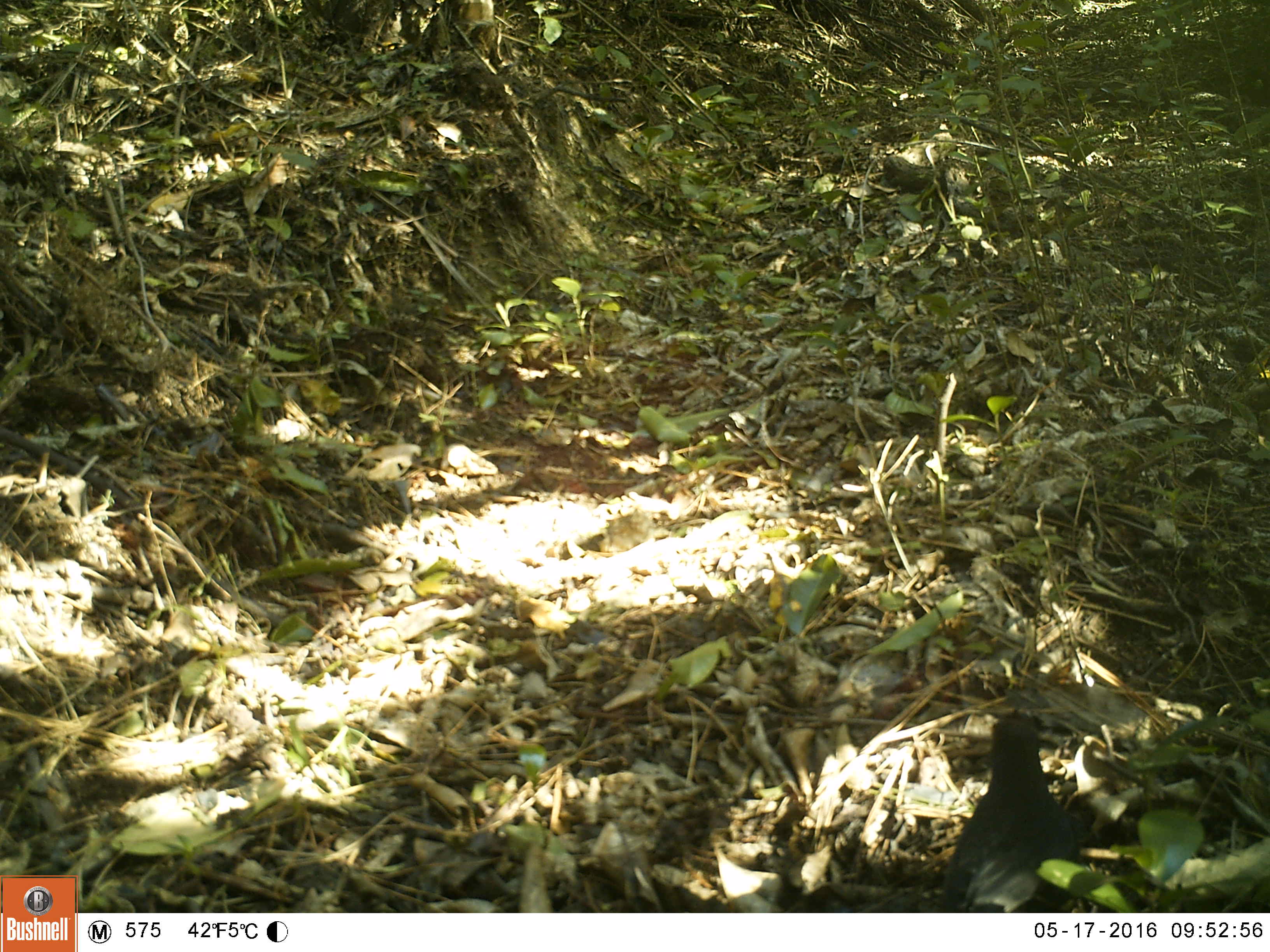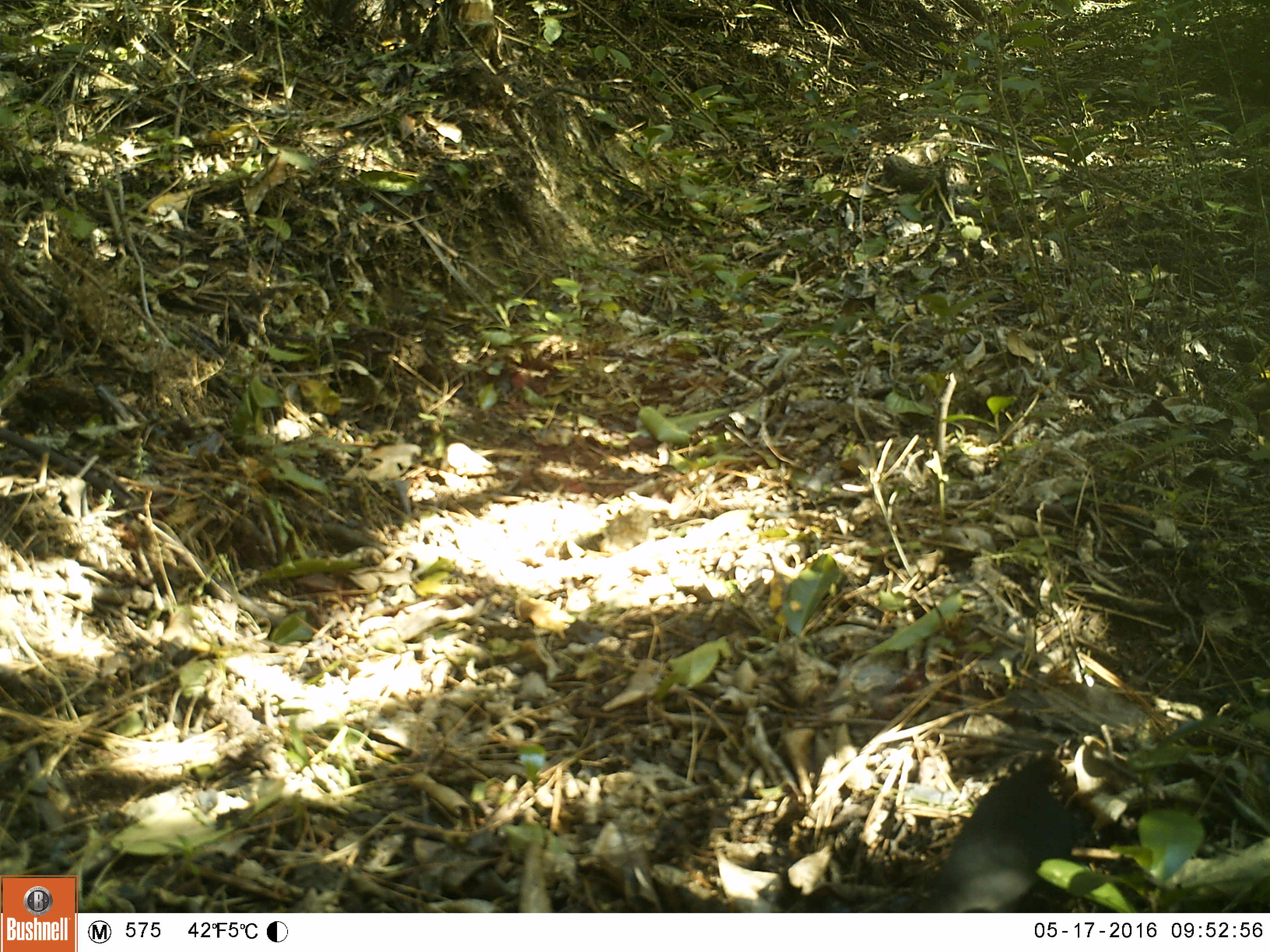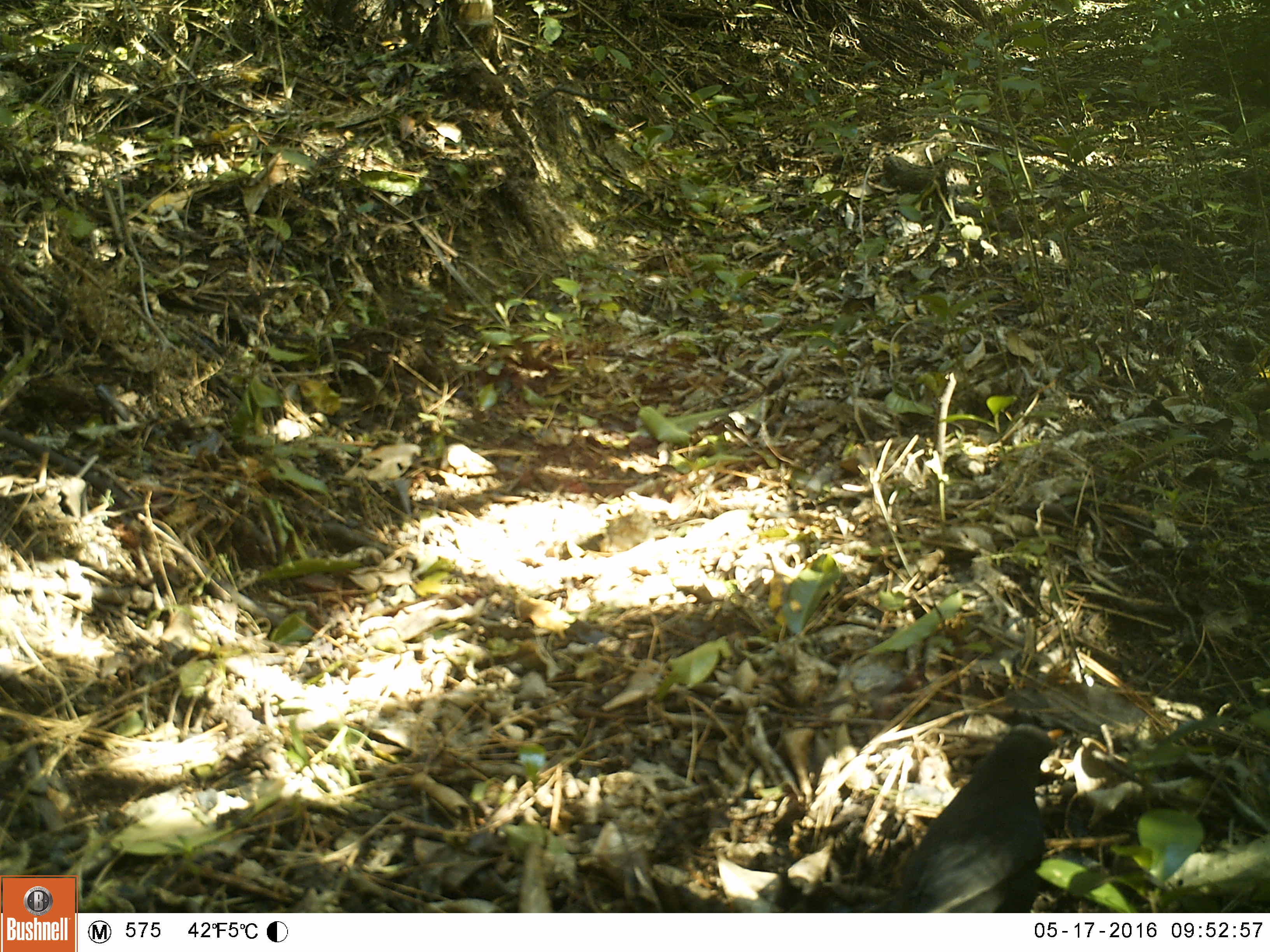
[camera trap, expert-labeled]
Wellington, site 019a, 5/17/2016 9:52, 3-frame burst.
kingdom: Animalia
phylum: Chordata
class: Aves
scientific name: Aves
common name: bird